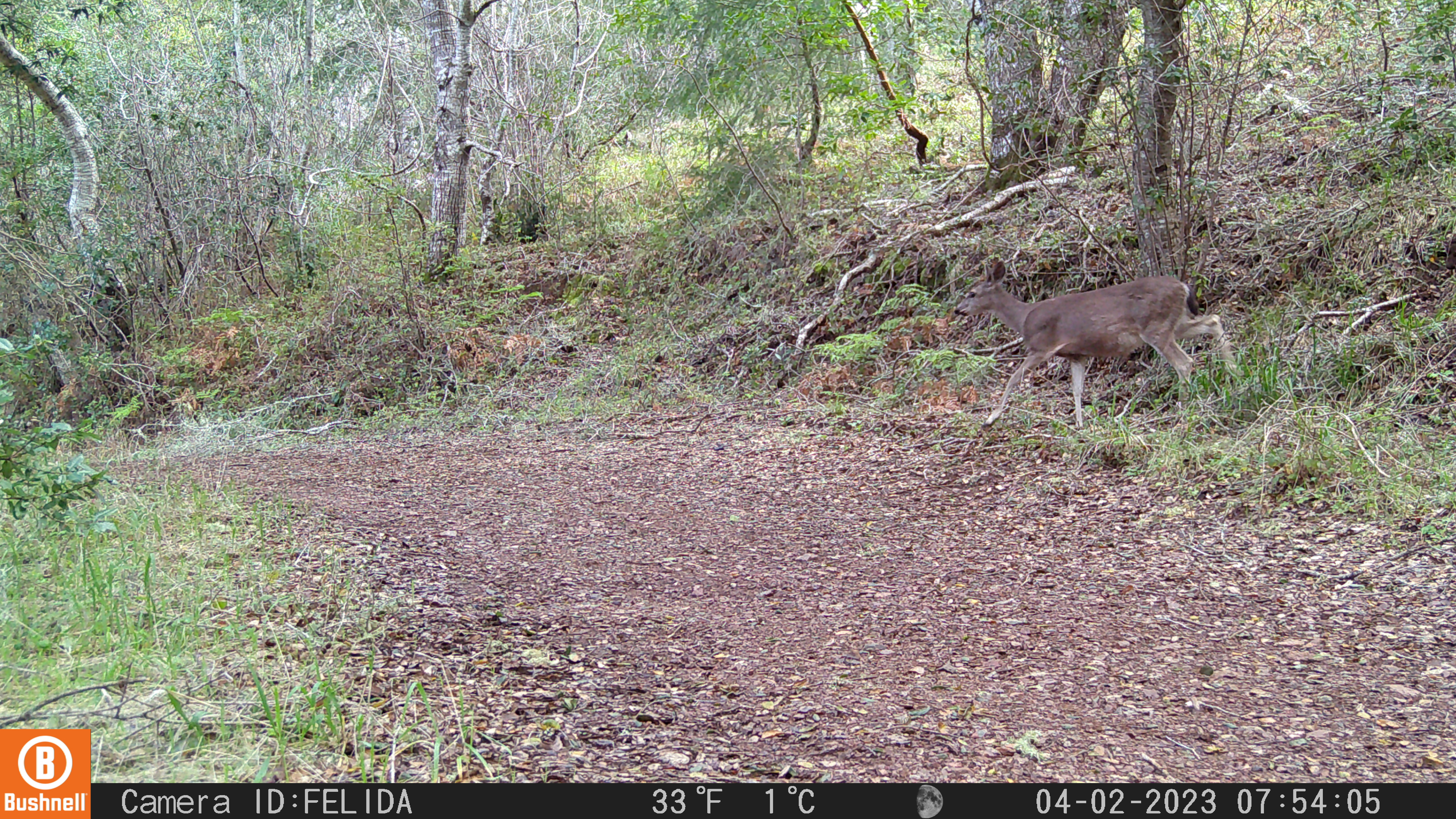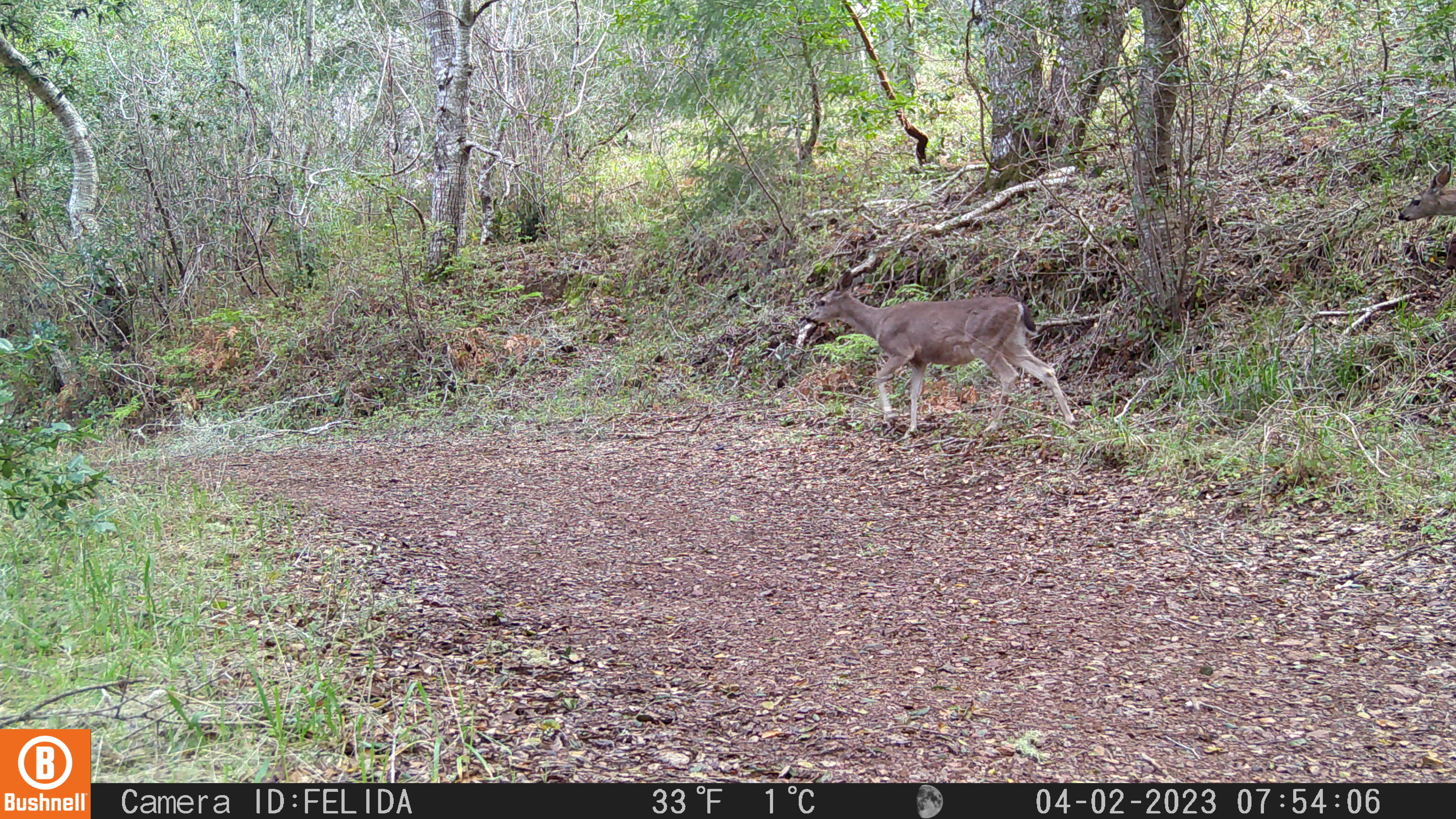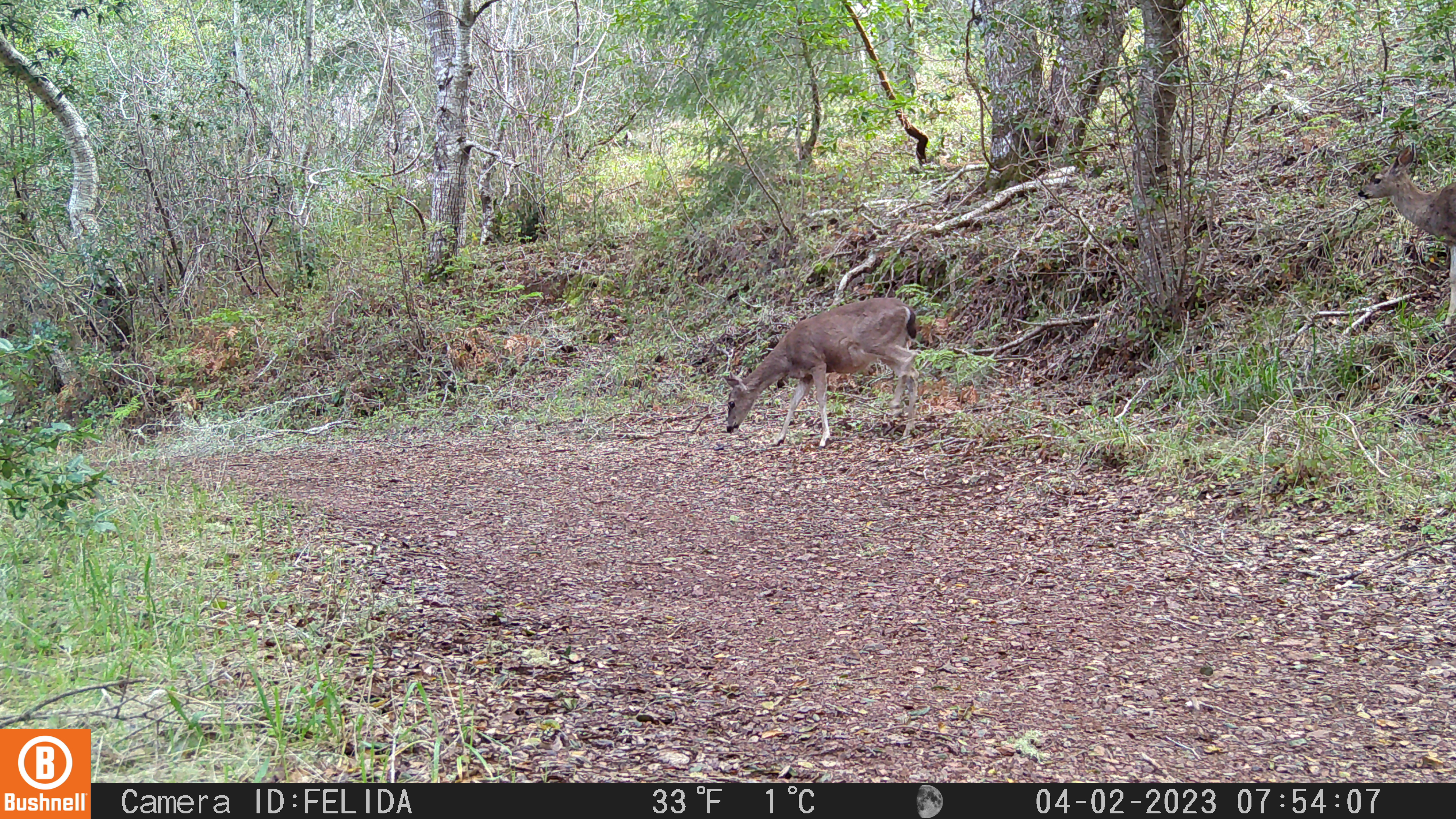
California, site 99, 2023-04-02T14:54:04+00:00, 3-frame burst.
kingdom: Animalia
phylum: Chordata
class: Mammalia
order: Artiodactyla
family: Cervidae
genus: Odocoileus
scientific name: Odocoileus hemionus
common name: mule deer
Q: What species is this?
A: Mule deer (Odocoileus hemionus).